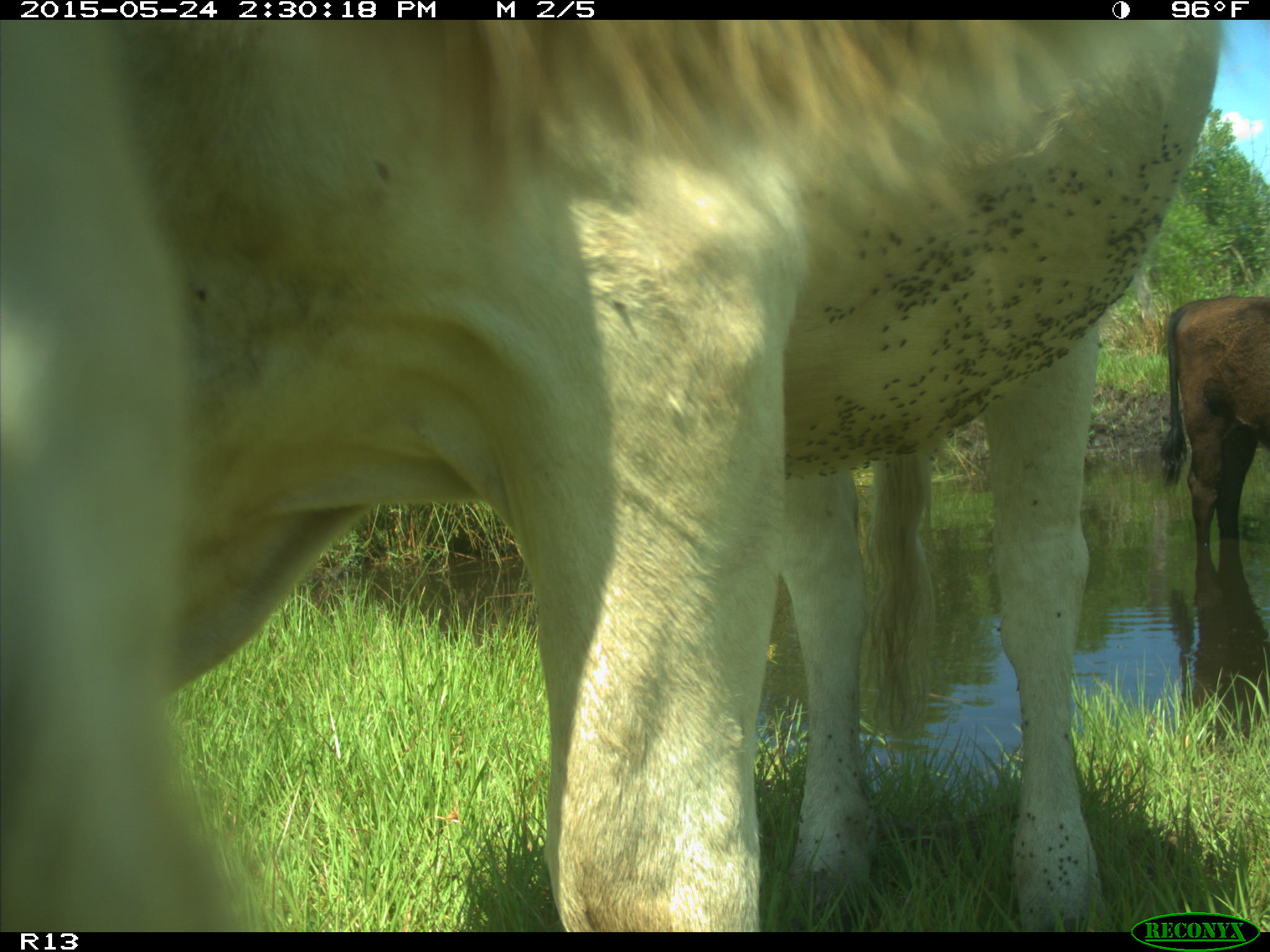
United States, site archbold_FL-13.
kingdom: Animalia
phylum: Chordata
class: Mammalia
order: Artiodactyla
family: Bovidae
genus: Bos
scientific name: Bos taurus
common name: domestic cow